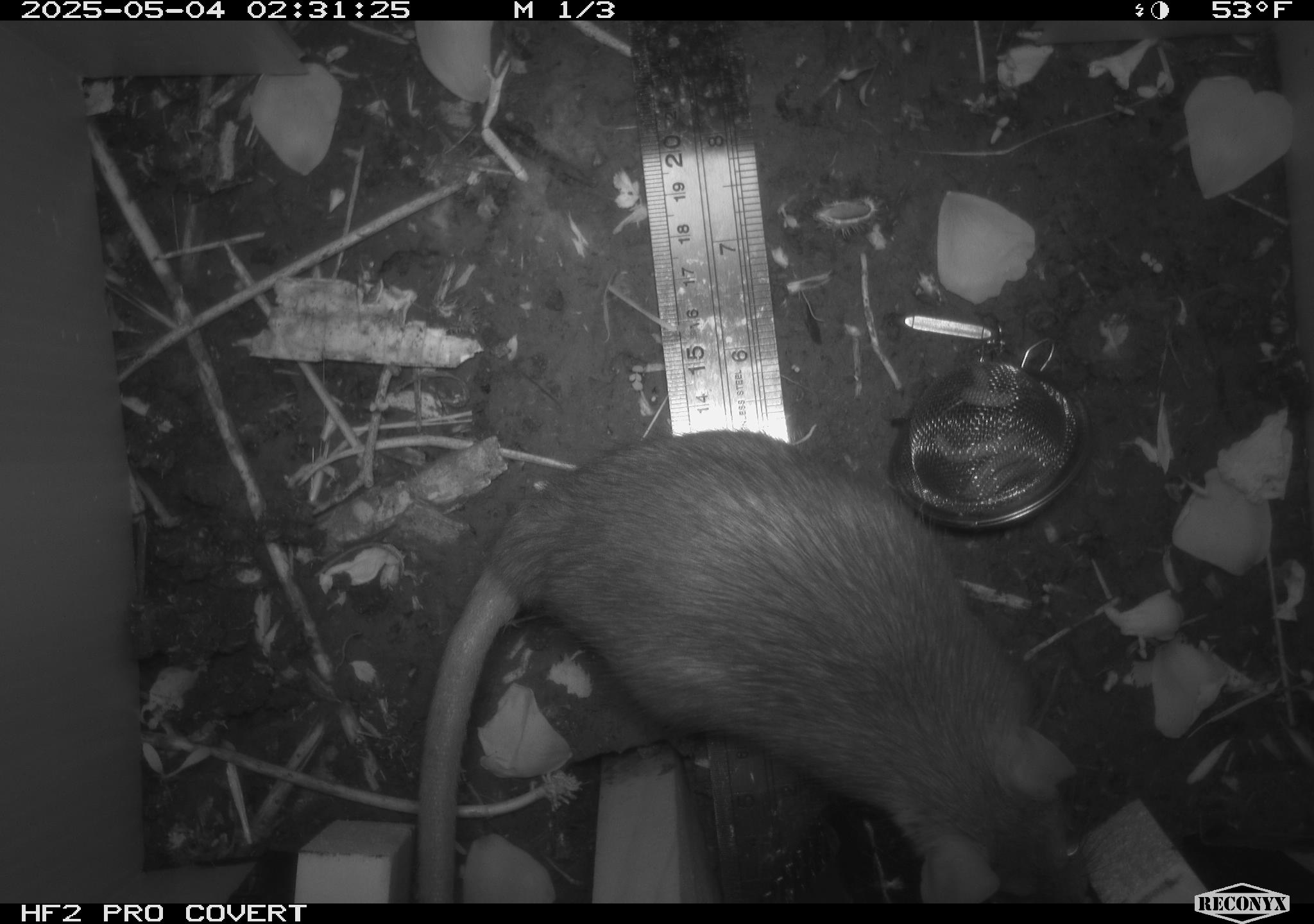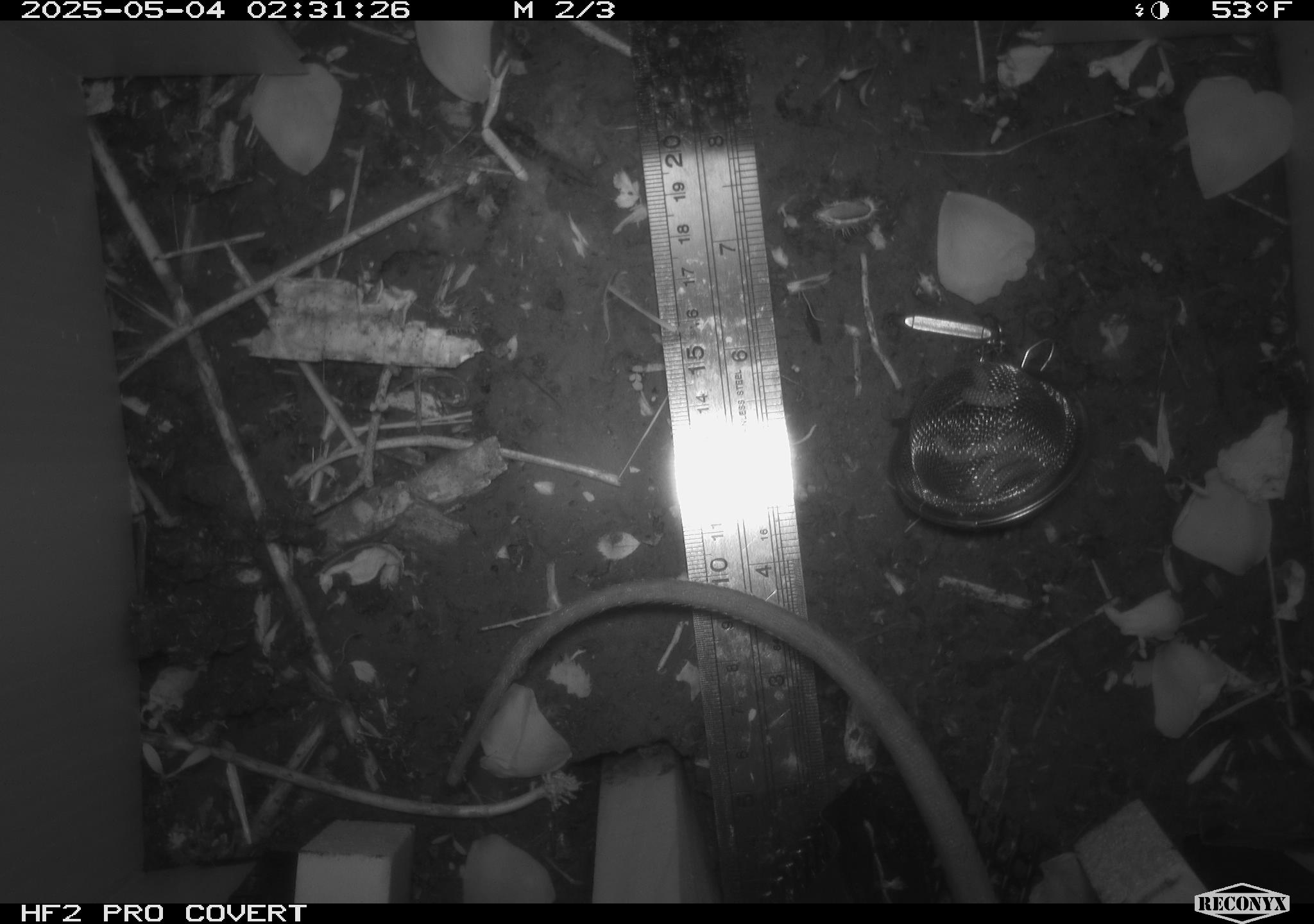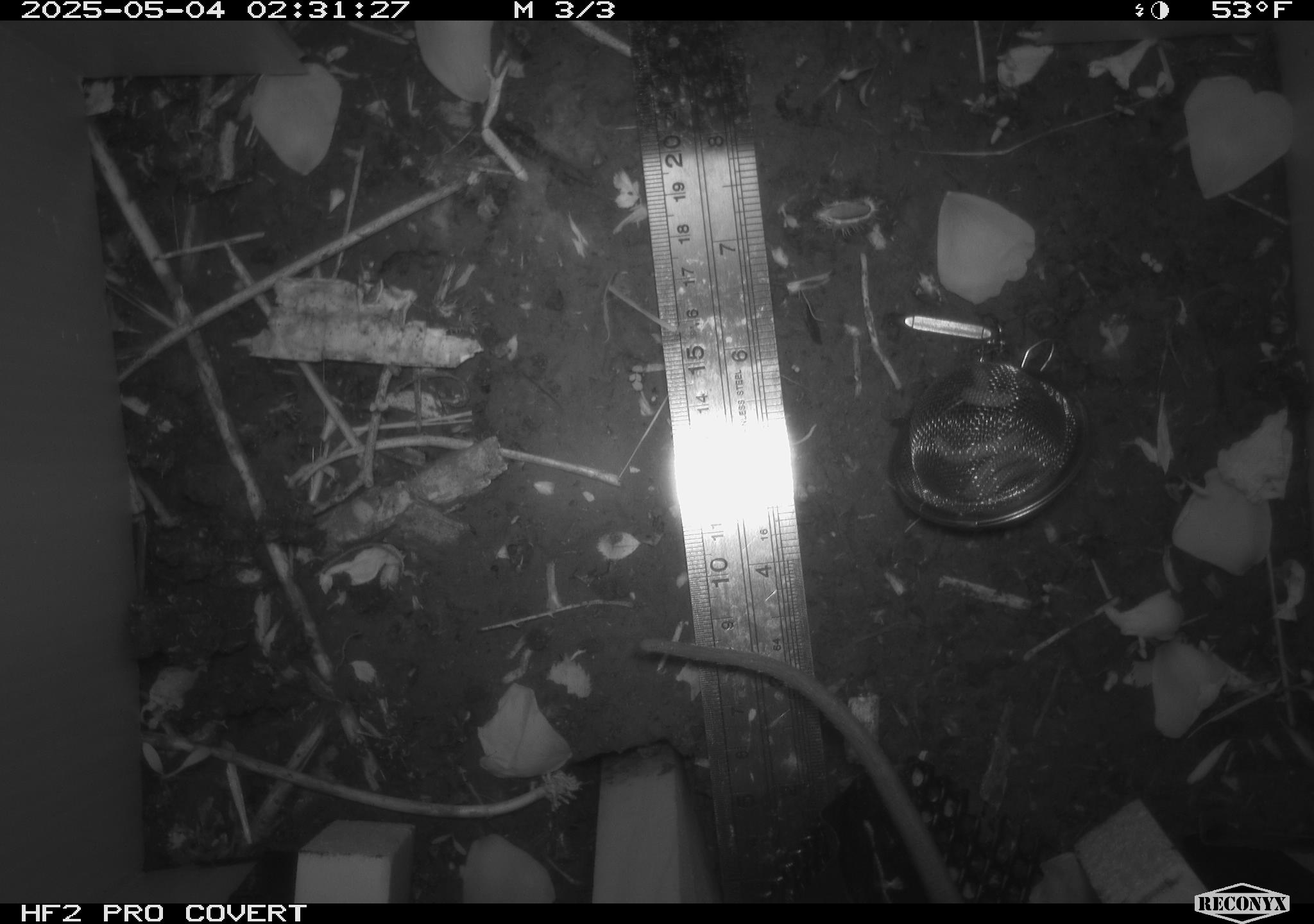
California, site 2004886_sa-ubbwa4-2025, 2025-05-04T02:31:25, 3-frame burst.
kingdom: Animalia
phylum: Chordata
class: Mammalia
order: Rodentia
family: Muridae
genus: Rattus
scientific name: Rattus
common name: rat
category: rattus species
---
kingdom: Animalia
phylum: Chordata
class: Mammalia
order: Rodentia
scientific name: Rodentia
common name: rodent